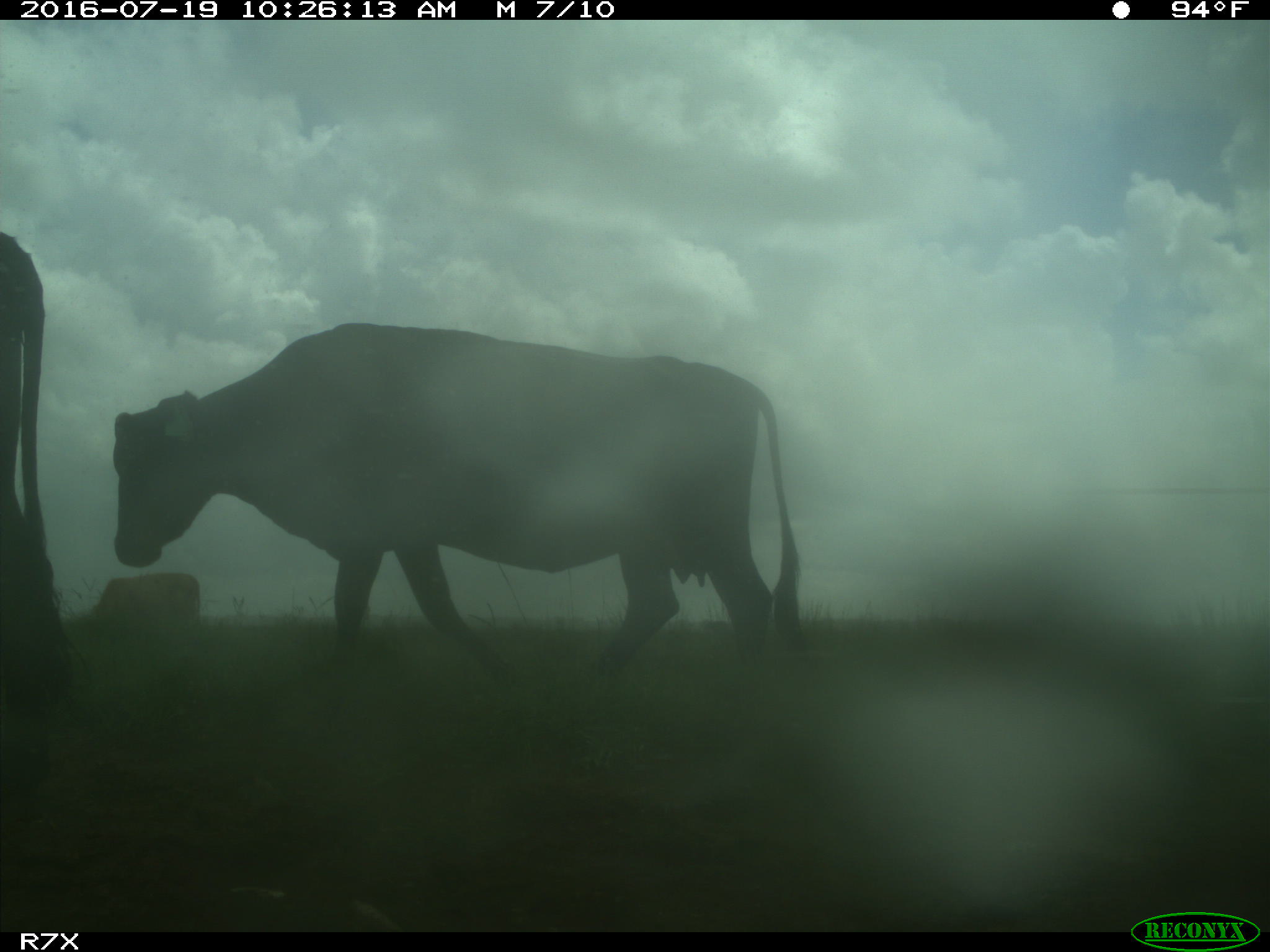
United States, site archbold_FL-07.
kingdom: Animalia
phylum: Chordata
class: Mammalia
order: Artiodactyla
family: Bovidae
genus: Bos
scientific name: Bos taurus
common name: domestic cow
Bos taurus (domestic cow).